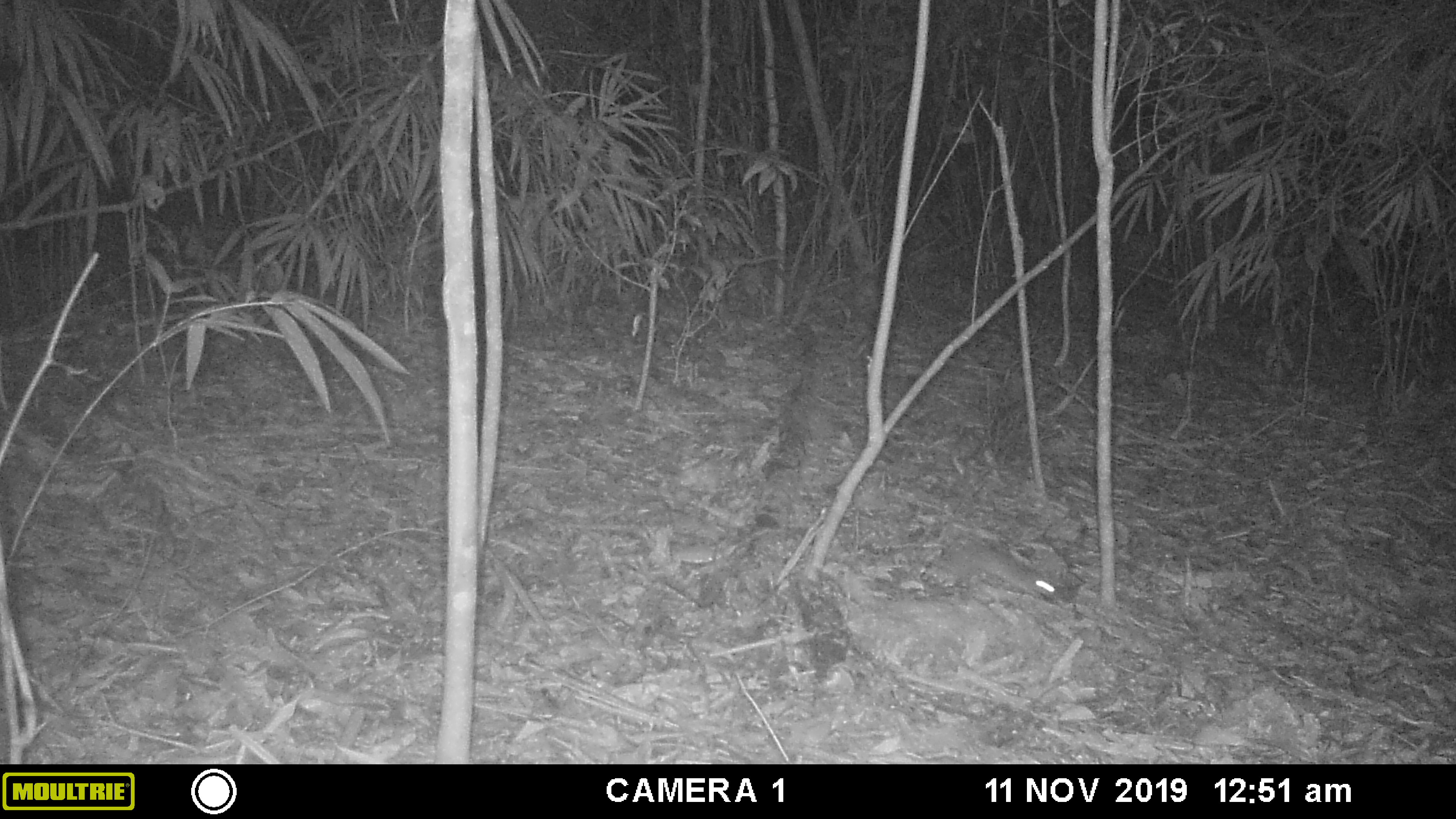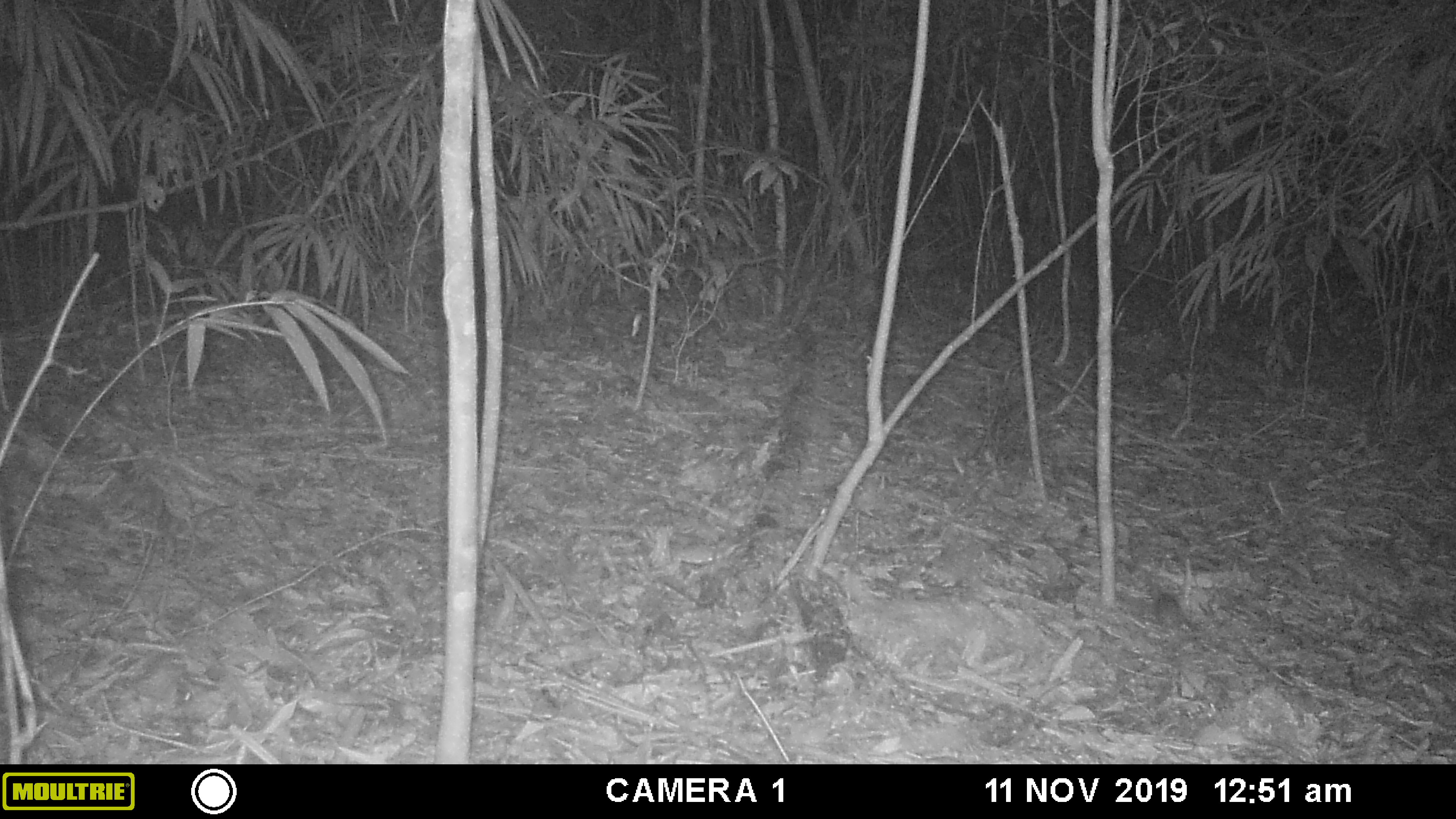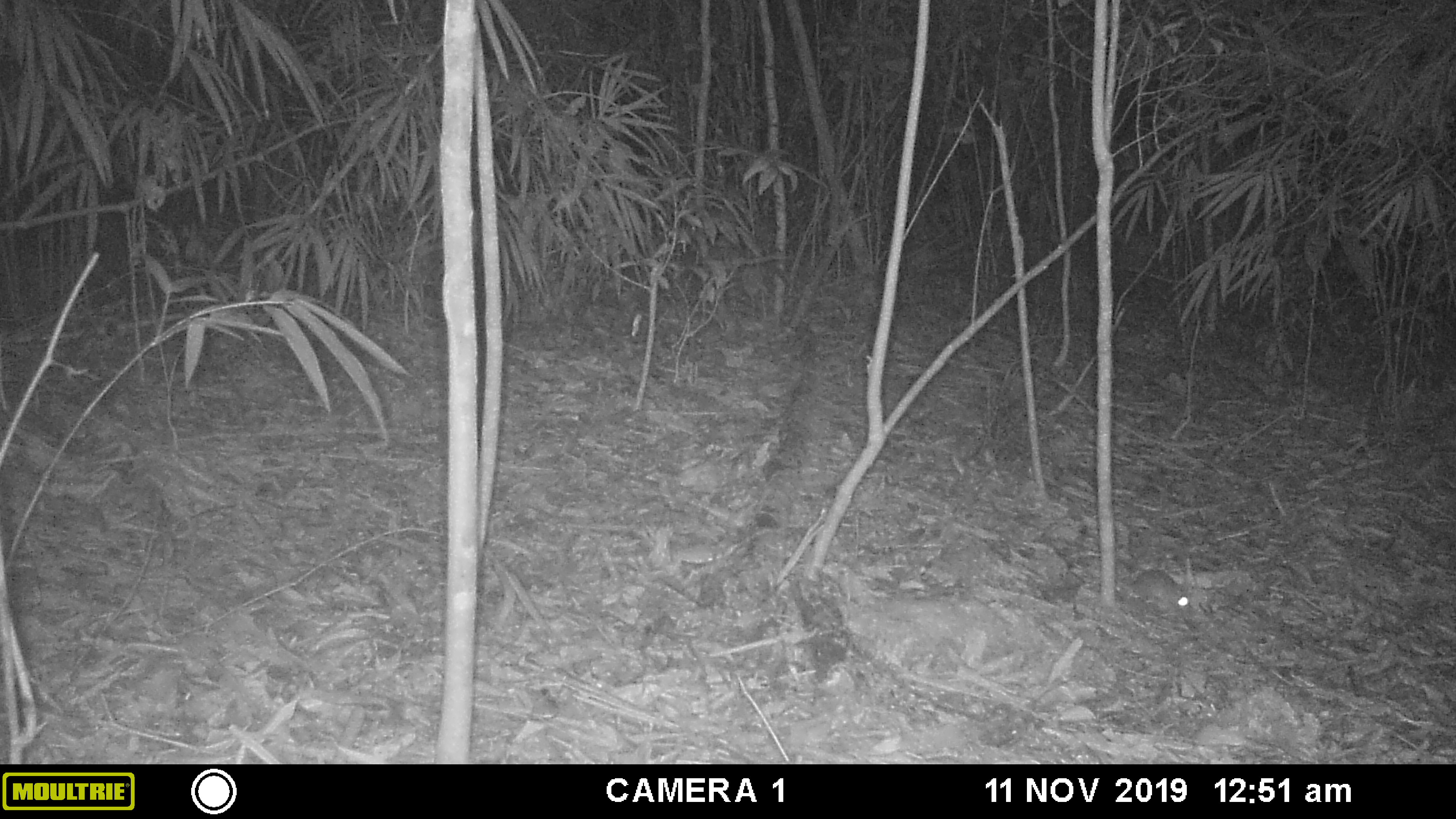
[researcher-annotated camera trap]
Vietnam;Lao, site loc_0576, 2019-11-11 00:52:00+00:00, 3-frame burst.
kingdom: Animalia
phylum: Chordata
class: Mammalia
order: Rodentia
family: Muridae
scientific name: Muridae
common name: old-world mice and rats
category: unidentified murid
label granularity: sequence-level